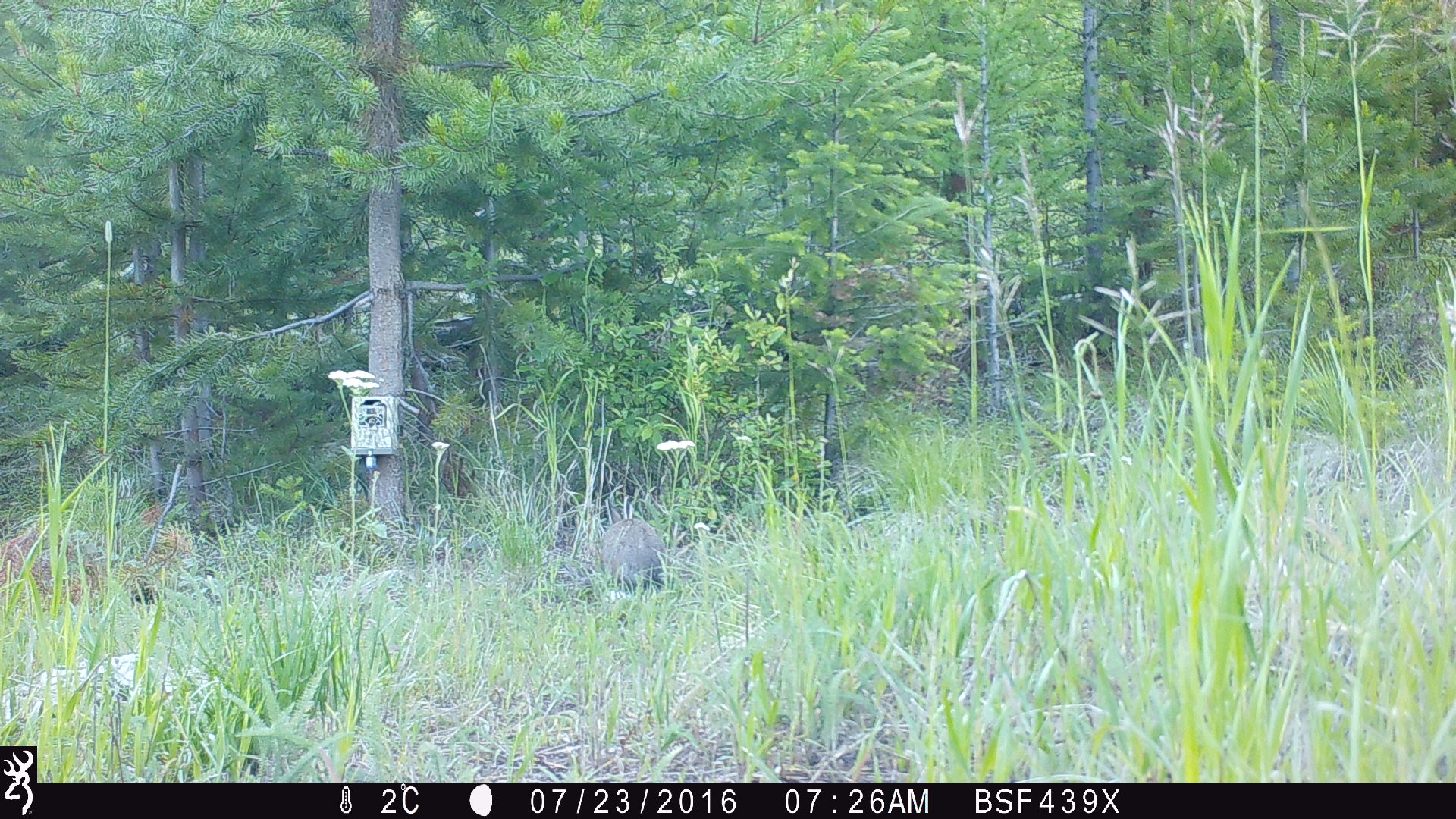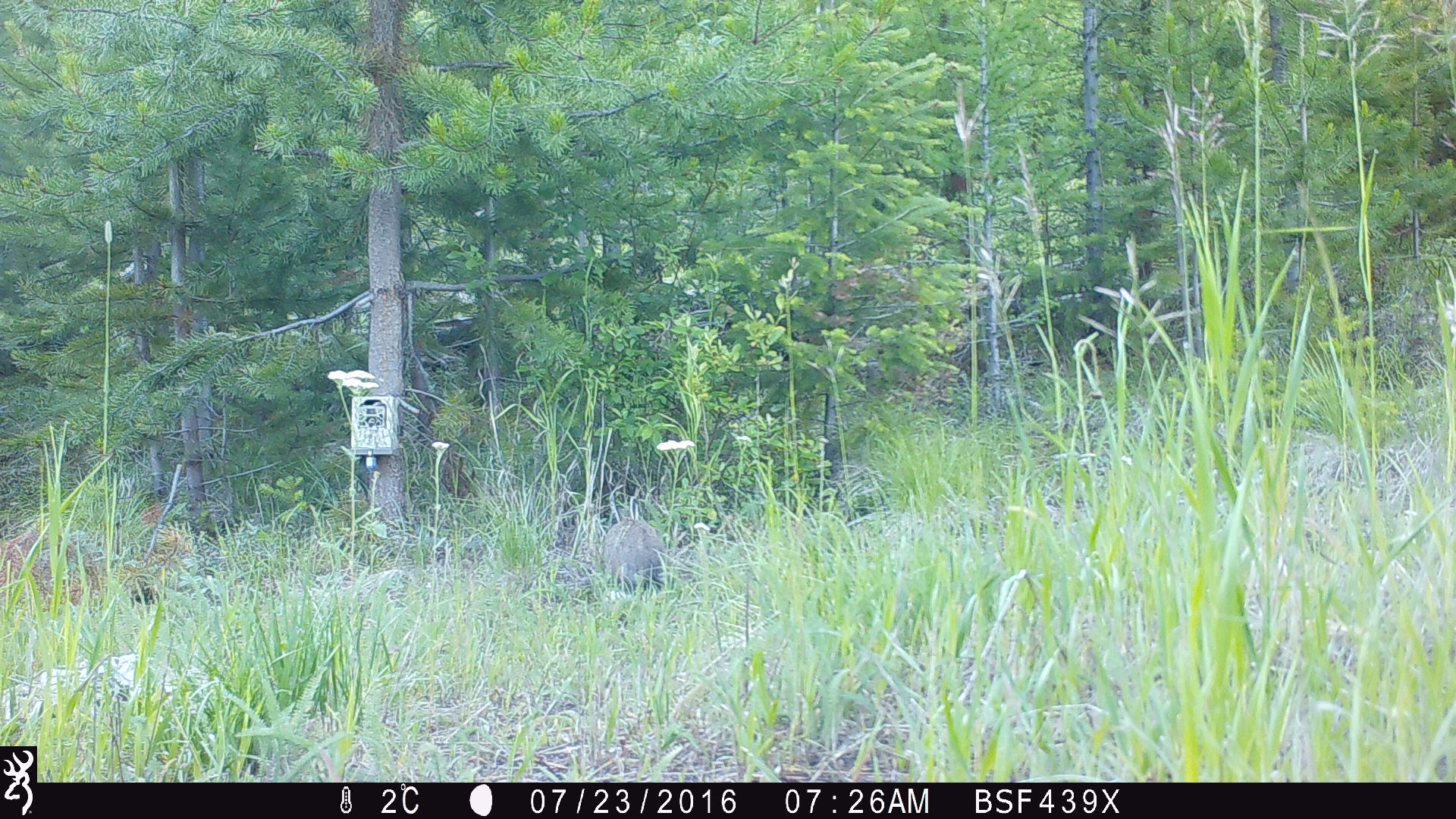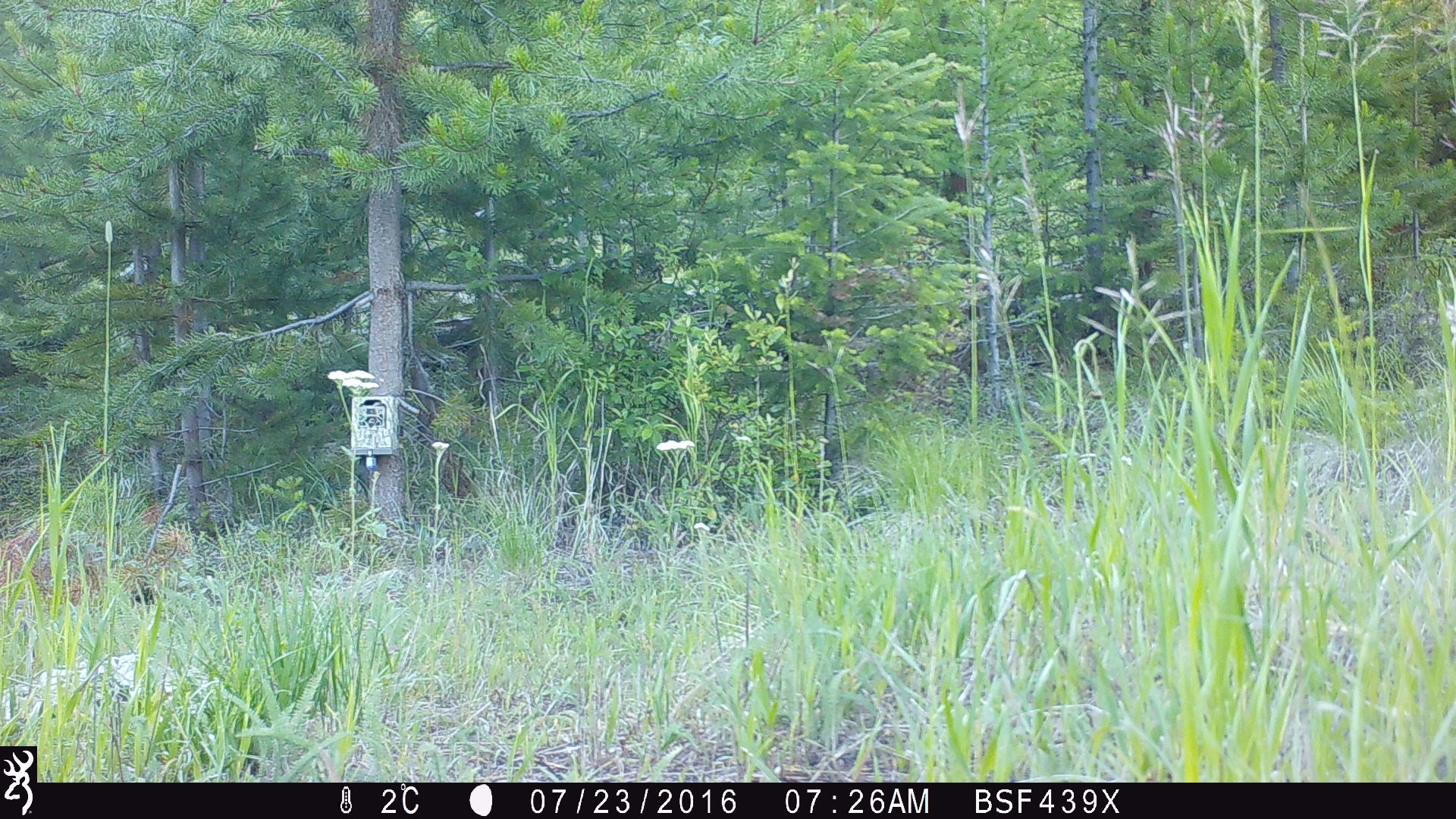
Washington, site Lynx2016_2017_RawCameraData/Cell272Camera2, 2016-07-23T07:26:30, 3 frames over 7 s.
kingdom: Animalia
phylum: Chordata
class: Mammalia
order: Lagomorpha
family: Leporidae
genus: Lepus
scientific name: Lepus americanus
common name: snowshoe hare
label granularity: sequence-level